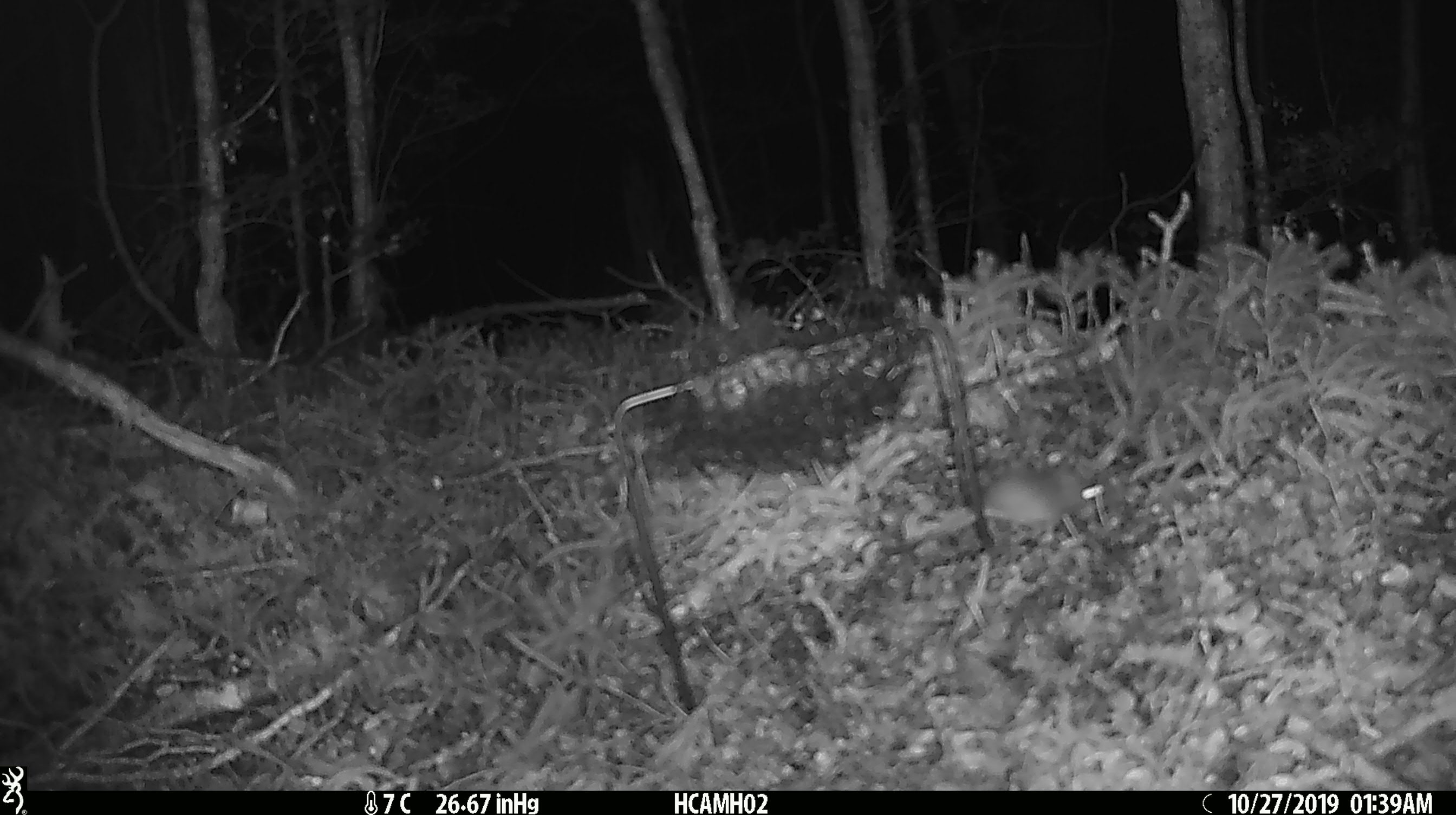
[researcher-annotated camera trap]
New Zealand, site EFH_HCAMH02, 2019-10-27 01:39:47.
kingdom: Animalia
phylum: Chordata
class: Mammalia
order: Rodentia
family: Muridae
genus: Mus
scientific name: Mus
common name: mouse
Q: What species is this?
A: Mouse (Mus).